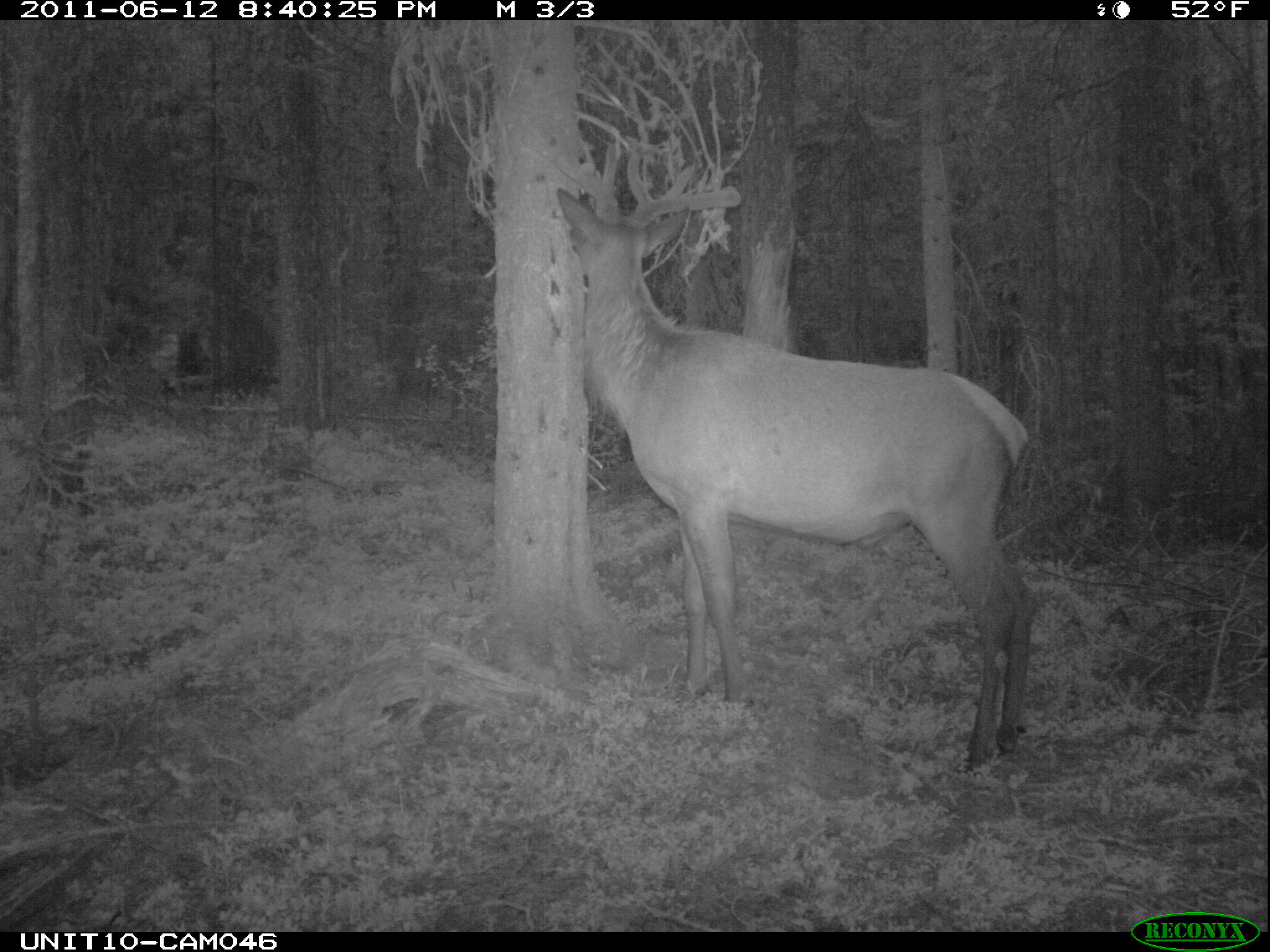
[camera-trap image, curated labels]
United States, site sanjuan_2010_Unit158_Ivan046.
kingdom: Animalia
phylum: Chordata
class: Mammalia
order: Artiodactyla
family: Cervidae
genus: Cervus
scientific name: Cervus elaphus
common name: red deer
Cervus elaphus (red deer).